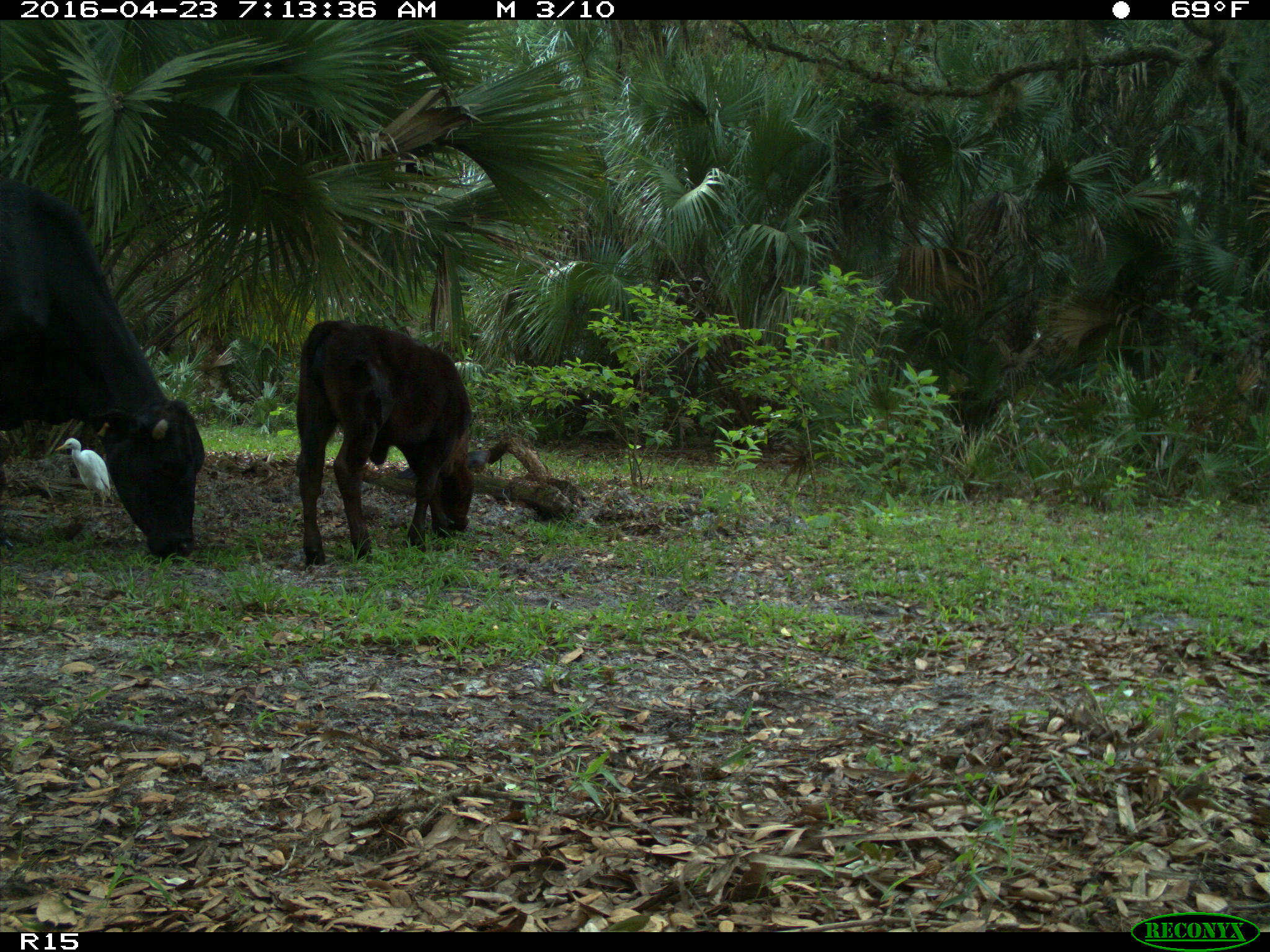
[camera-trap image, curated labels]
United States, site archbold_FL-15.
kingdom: Animalia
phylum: Chordata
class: Mammalia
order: Artiodactyla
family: Bovidae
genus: Bos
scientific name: Bos taurus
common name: domestic cow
Bos taurus (domestic cow).